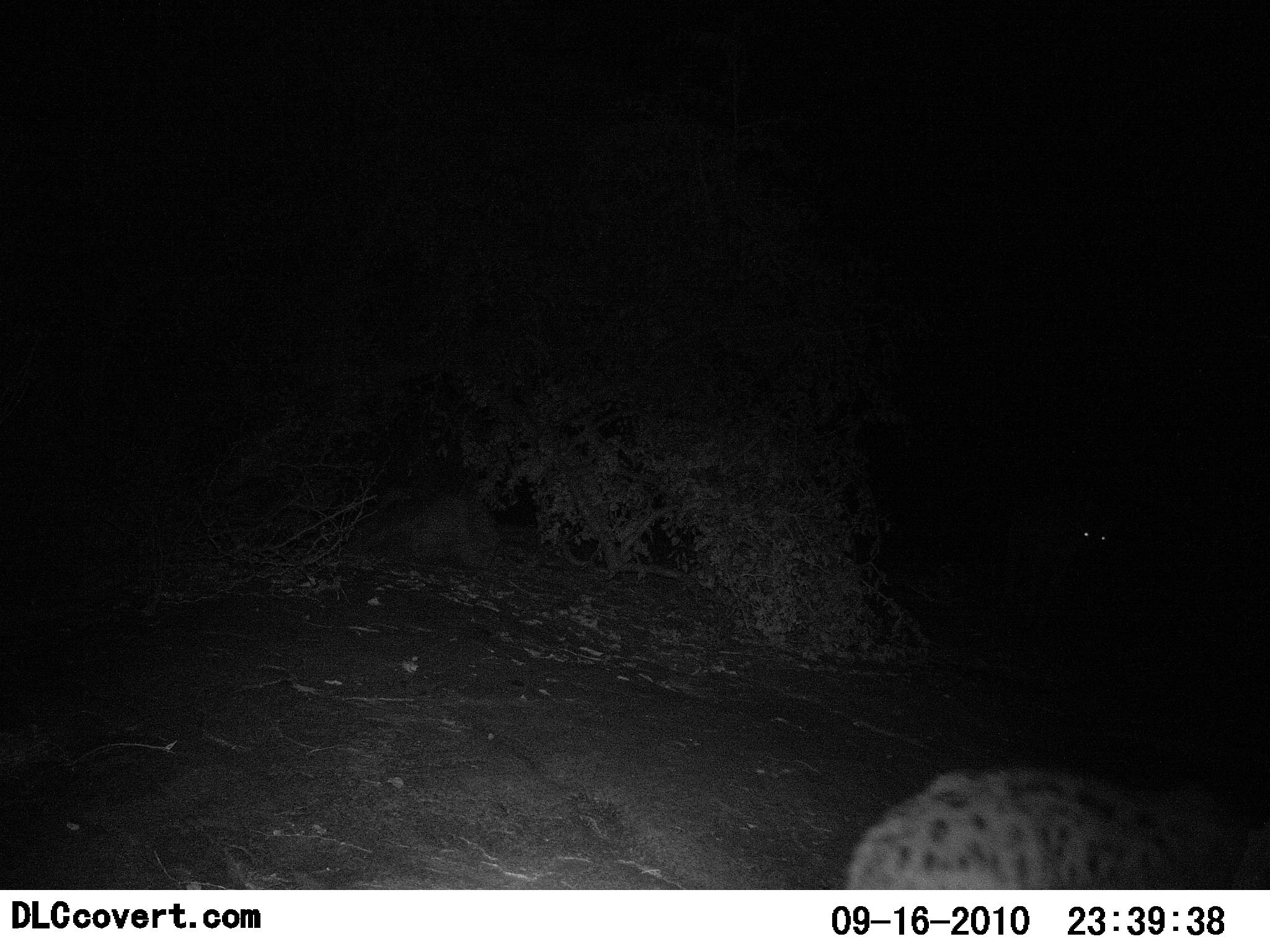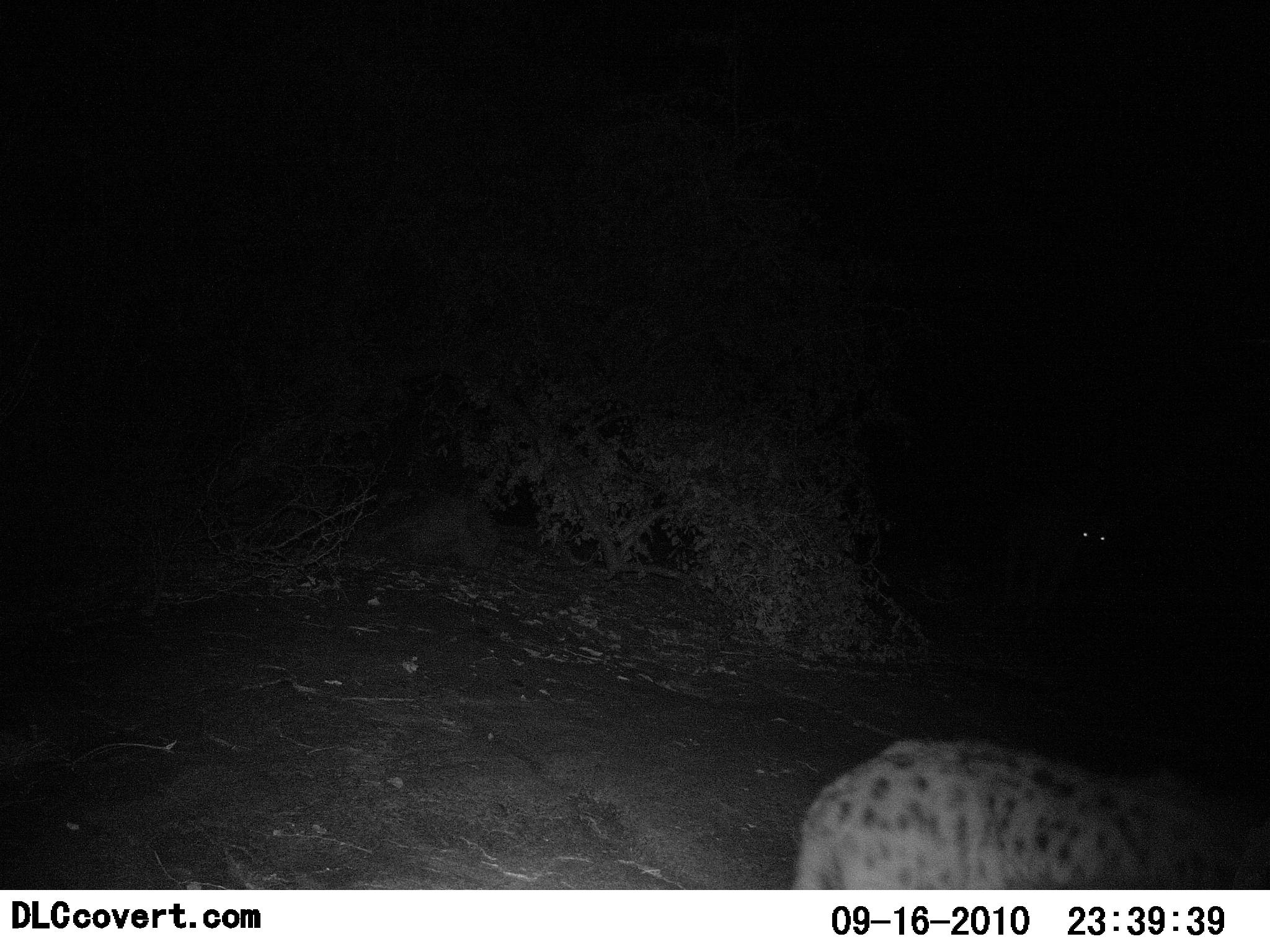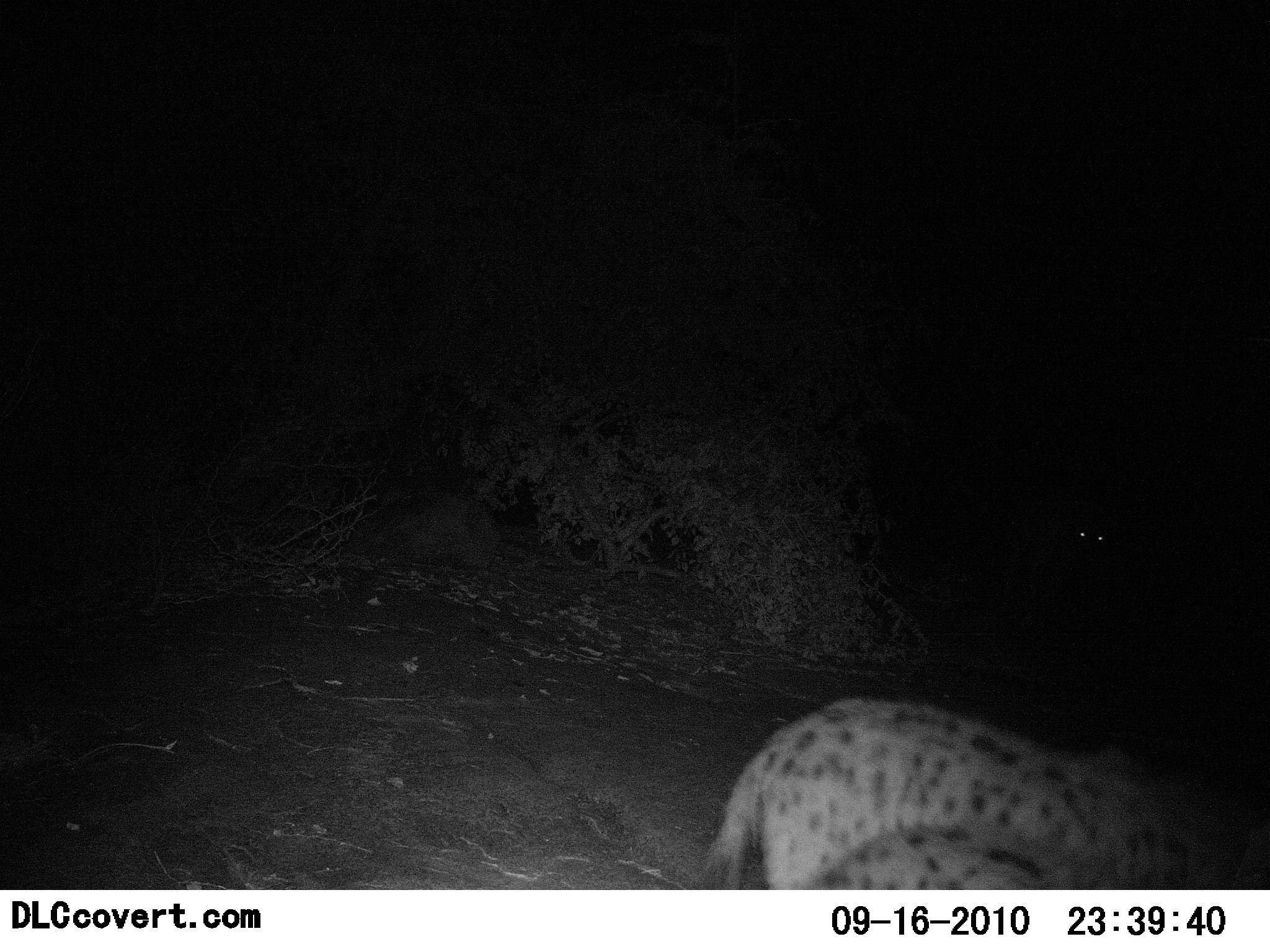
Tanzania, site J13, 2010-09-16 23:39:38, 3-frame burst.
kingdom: Animalia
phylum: Chordata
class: Mammalia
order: Carnivora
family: Hyaenidae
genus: Crocuta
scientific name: Crocuta crocuta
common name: spotted hyena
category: hyenaspotted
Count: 2.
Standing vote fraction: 62%.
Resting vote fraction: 0%.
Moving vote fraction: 69%.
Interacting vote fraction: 0%.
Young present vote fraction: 0%.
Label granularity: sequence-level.